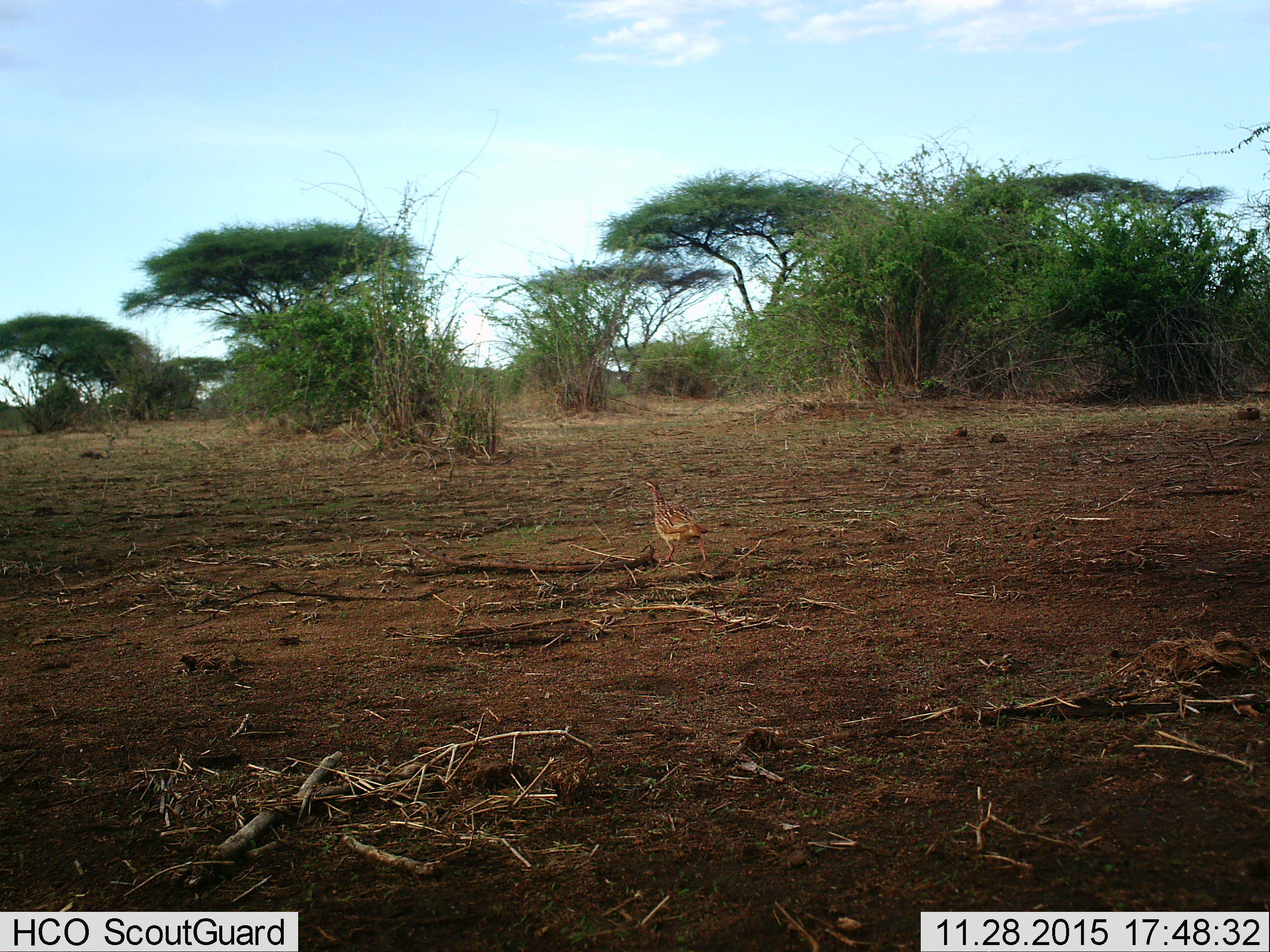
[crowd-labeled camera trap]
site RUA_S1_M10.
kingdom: Animalia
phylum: Chordata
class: Aves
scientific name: Aves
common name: bird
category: birdother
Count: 1.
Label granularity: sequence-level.